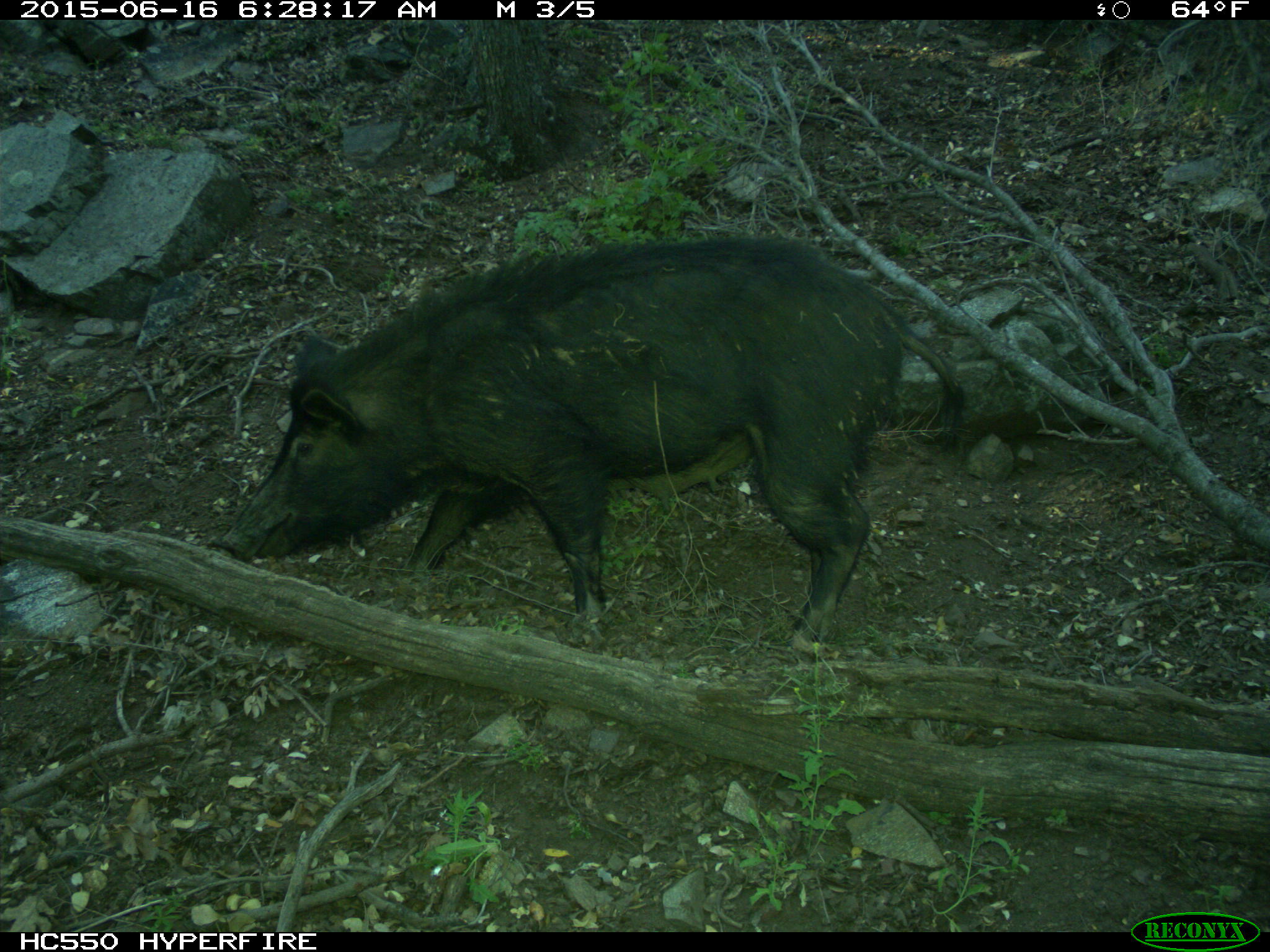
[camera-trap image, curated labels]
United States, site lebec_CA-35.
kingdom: Animalia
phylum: Chordata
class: Mammalia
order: Artiodactyla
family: Suidae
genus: Sus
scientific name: Sus scrofa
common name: wild boar